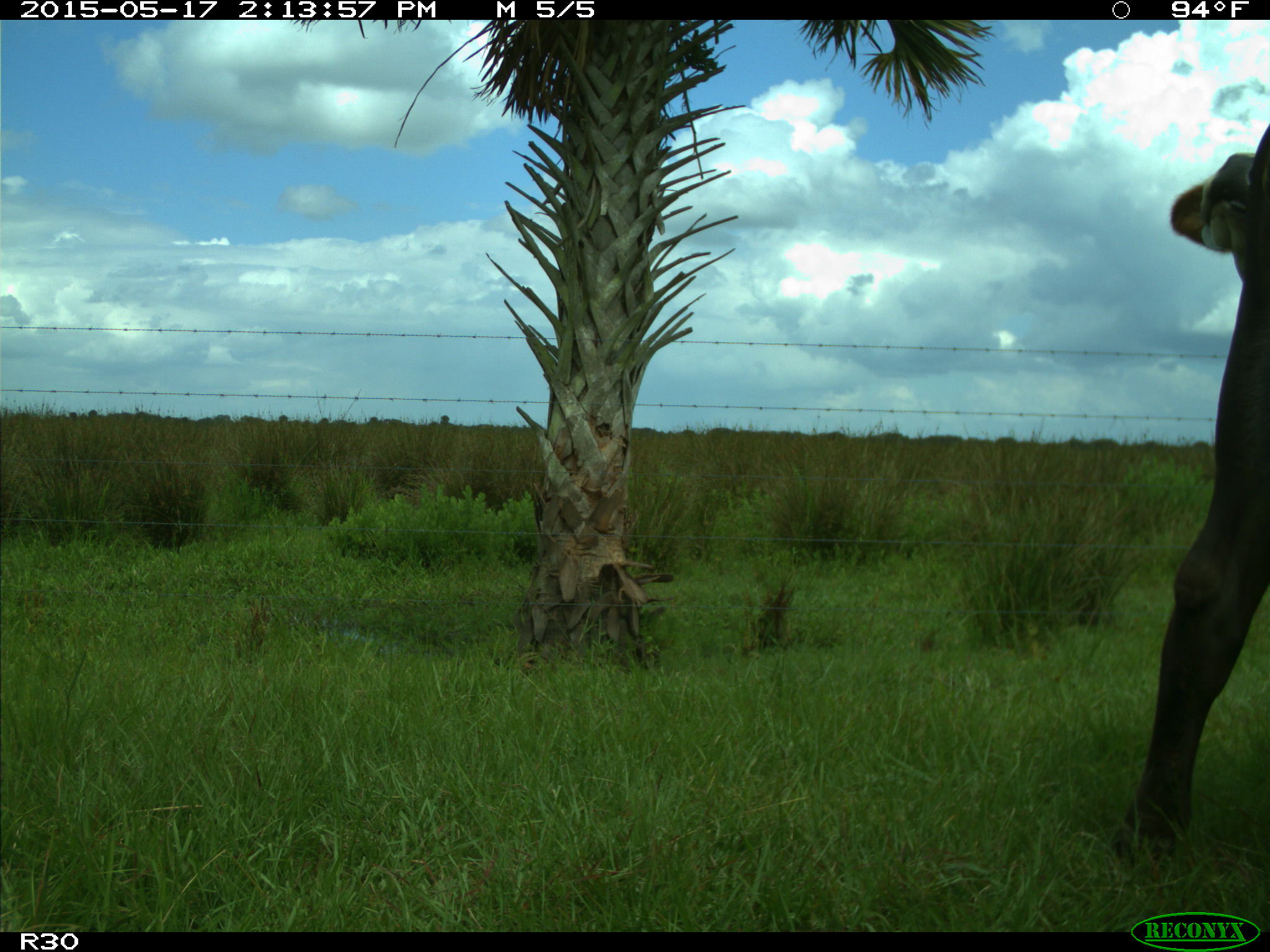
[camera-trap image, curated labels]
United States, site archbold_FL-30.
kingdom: Animalia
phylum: Chordata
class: Mammalia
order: Artiodactyla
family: Bovidae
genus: Bos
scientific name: Bos taurus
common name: domestic cow